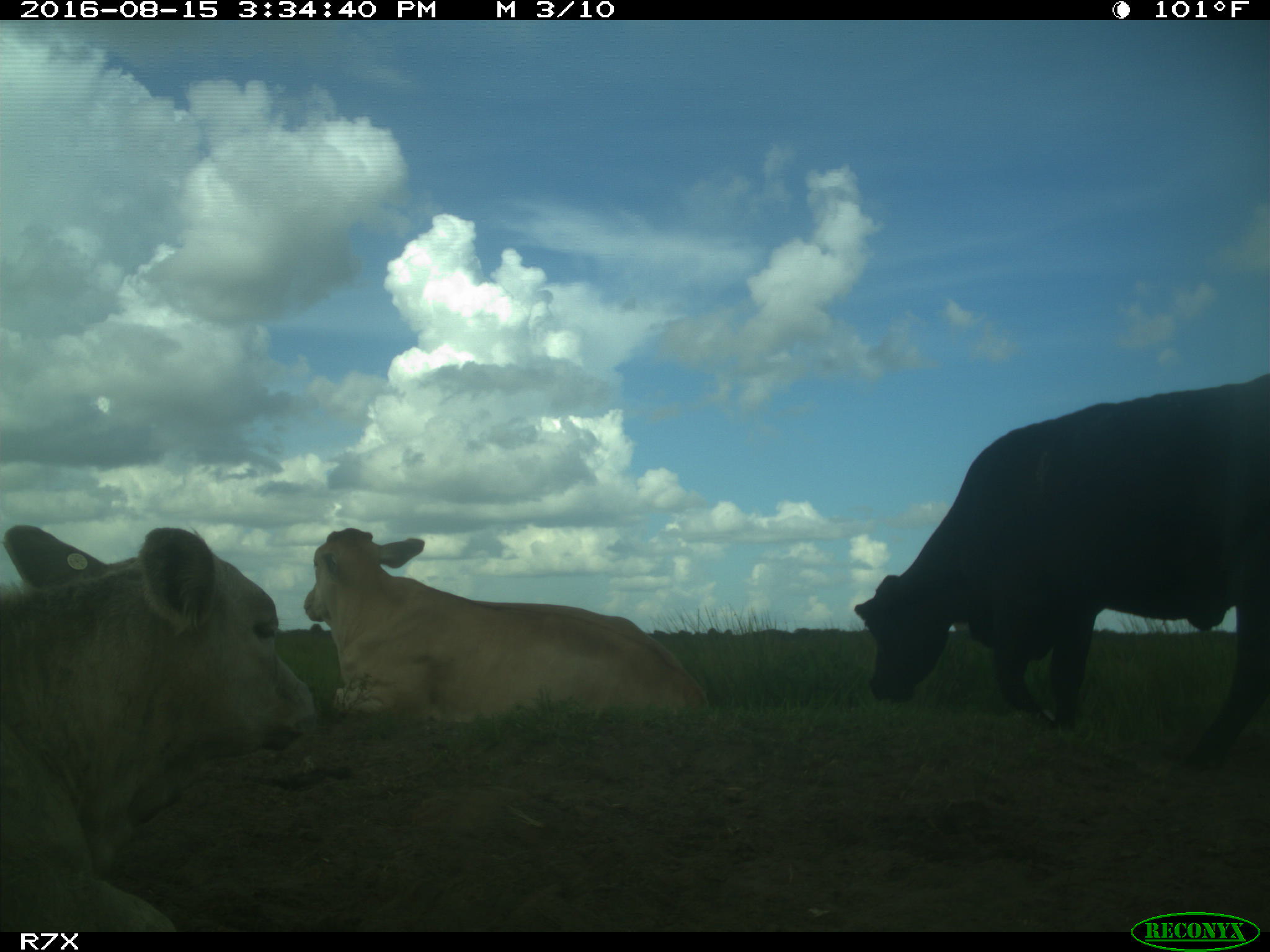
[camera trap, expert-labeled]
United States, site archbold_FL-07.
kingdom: Animalia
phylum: Chordata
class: Mammalia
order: Artiodactyla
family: Bovidae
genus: Bos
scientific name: Bos taurus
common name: domestic cow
Bos taurus (domestic cow).